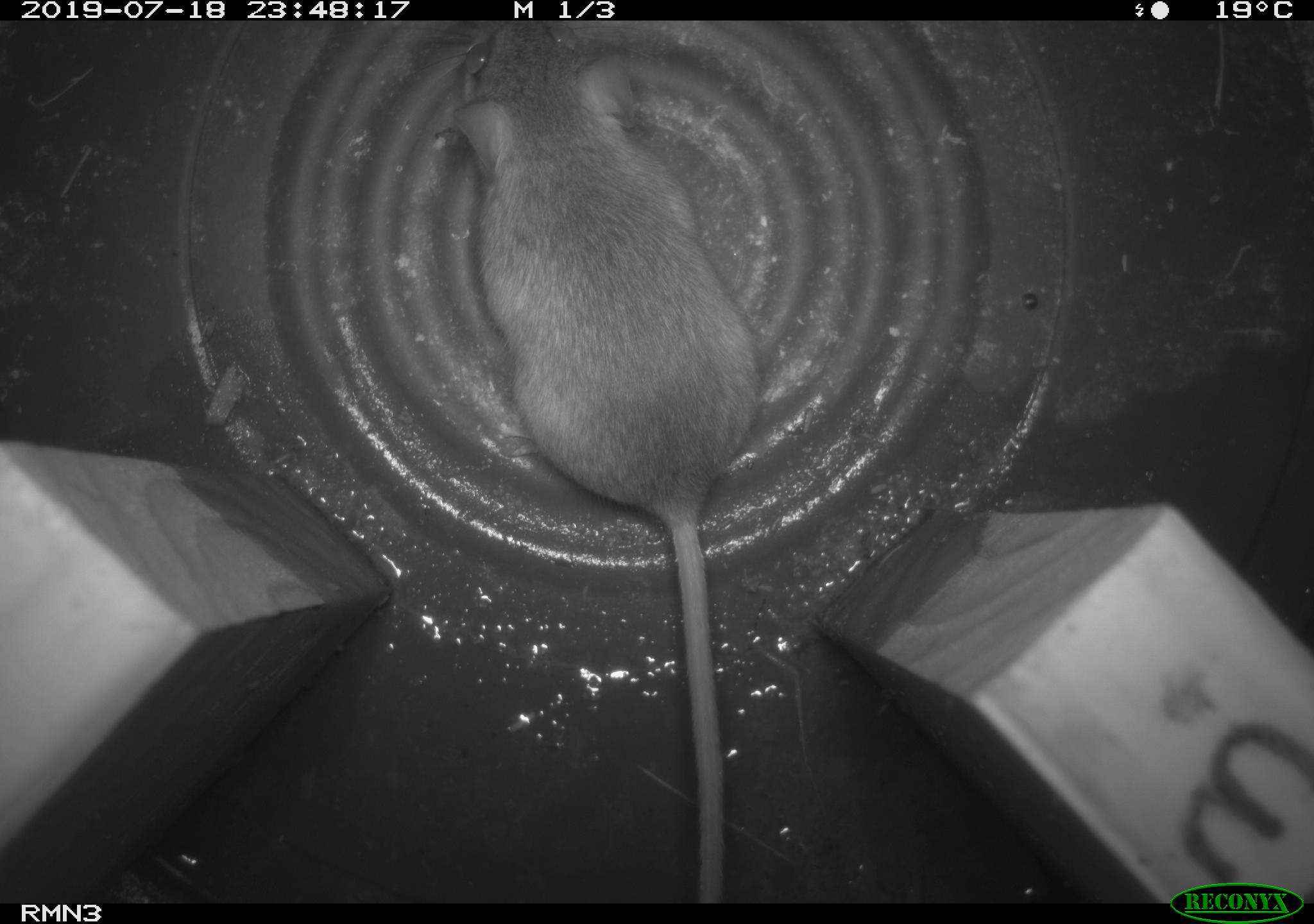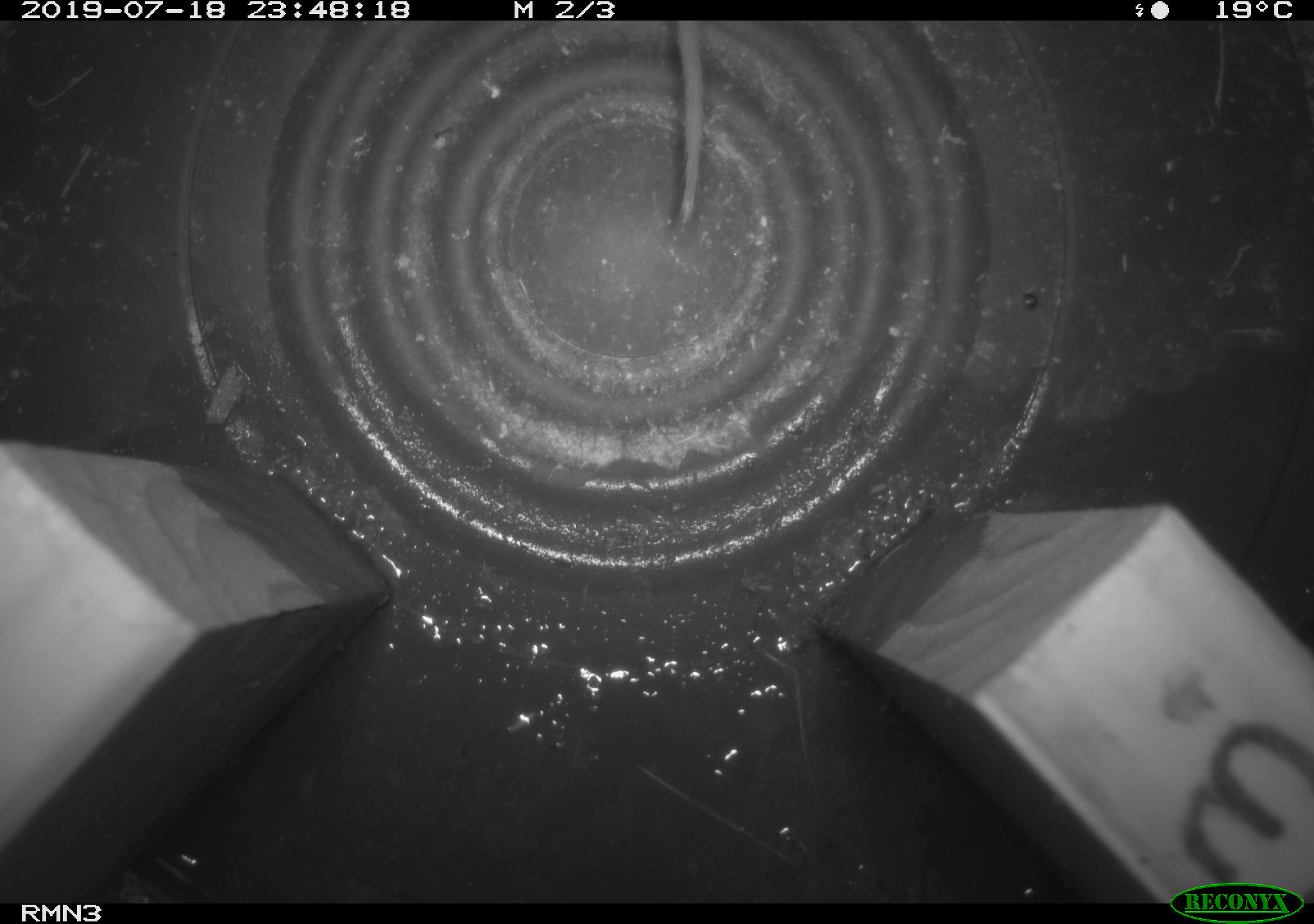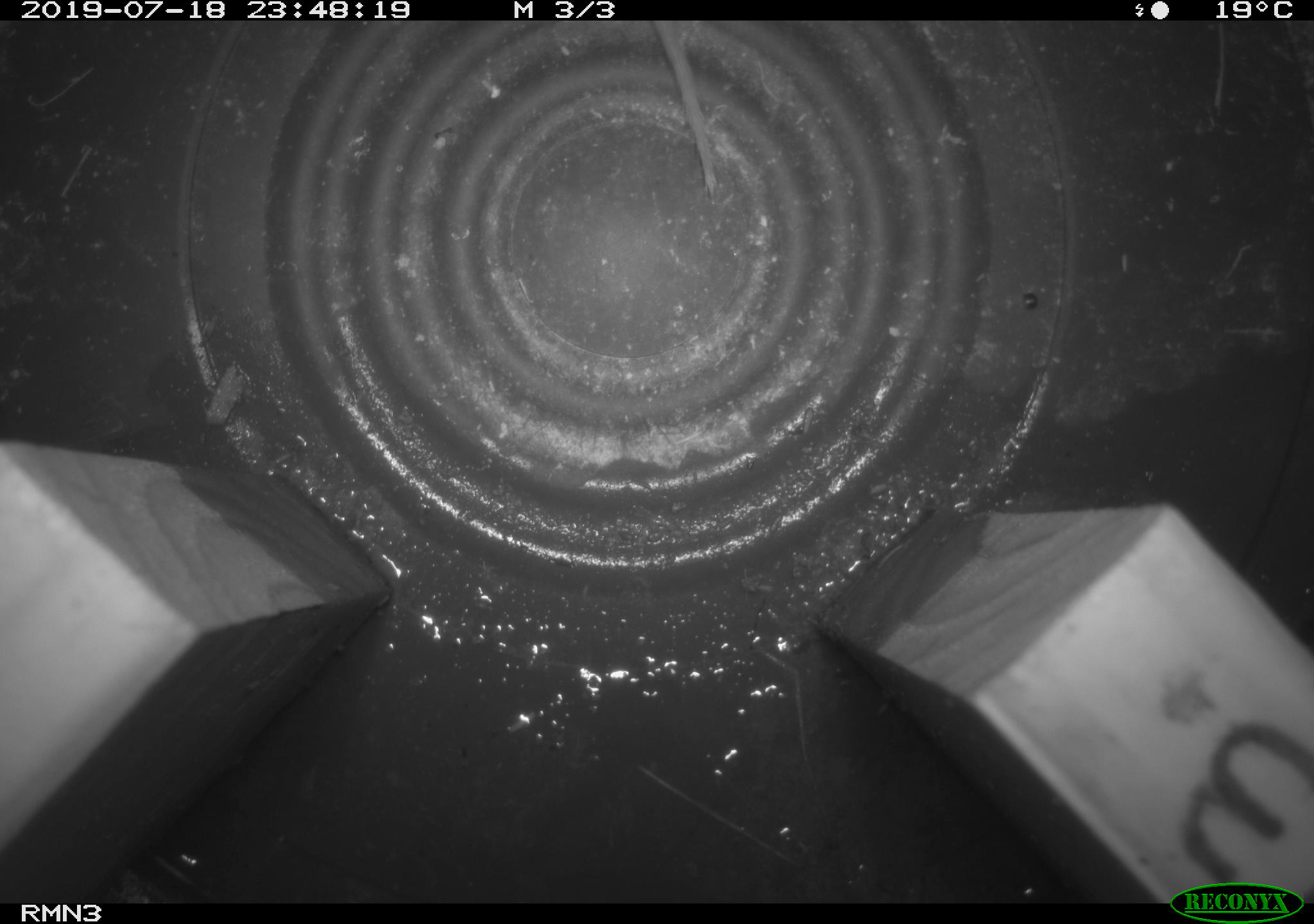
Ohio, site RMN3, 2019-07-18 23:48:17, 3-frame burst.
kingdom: Animalia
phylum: Chordata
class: Mammalia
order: Rodentia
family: Cricetidae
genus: Peromyscus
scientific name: Peromyscus leucopus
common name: white-footed mouse